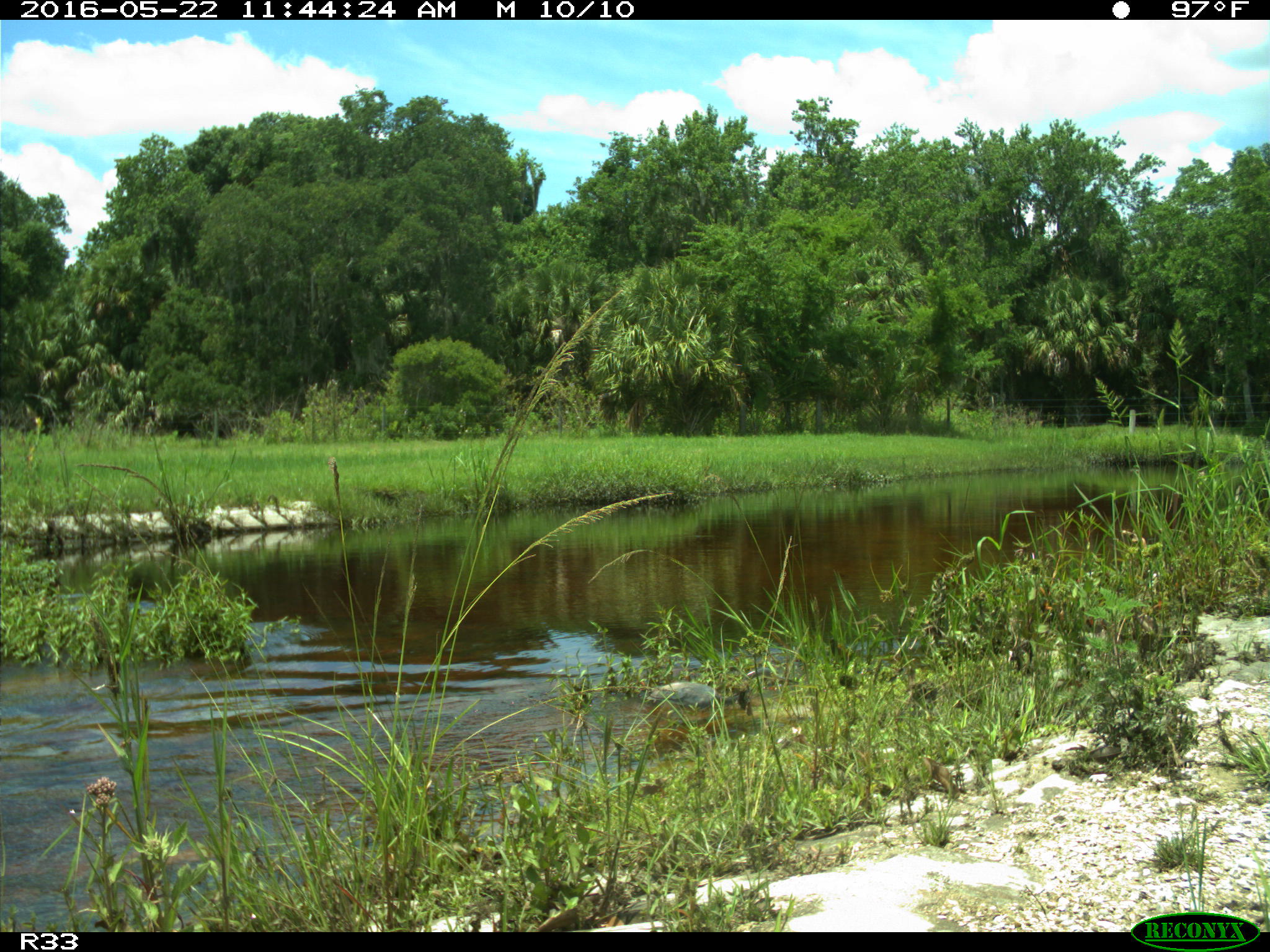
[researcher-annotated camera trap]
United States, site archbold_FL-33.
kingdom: Animalia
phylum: Chordata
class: Aves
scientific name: Aves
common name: birds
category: unidentified bird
Unidentified bird (birds) (Aves).